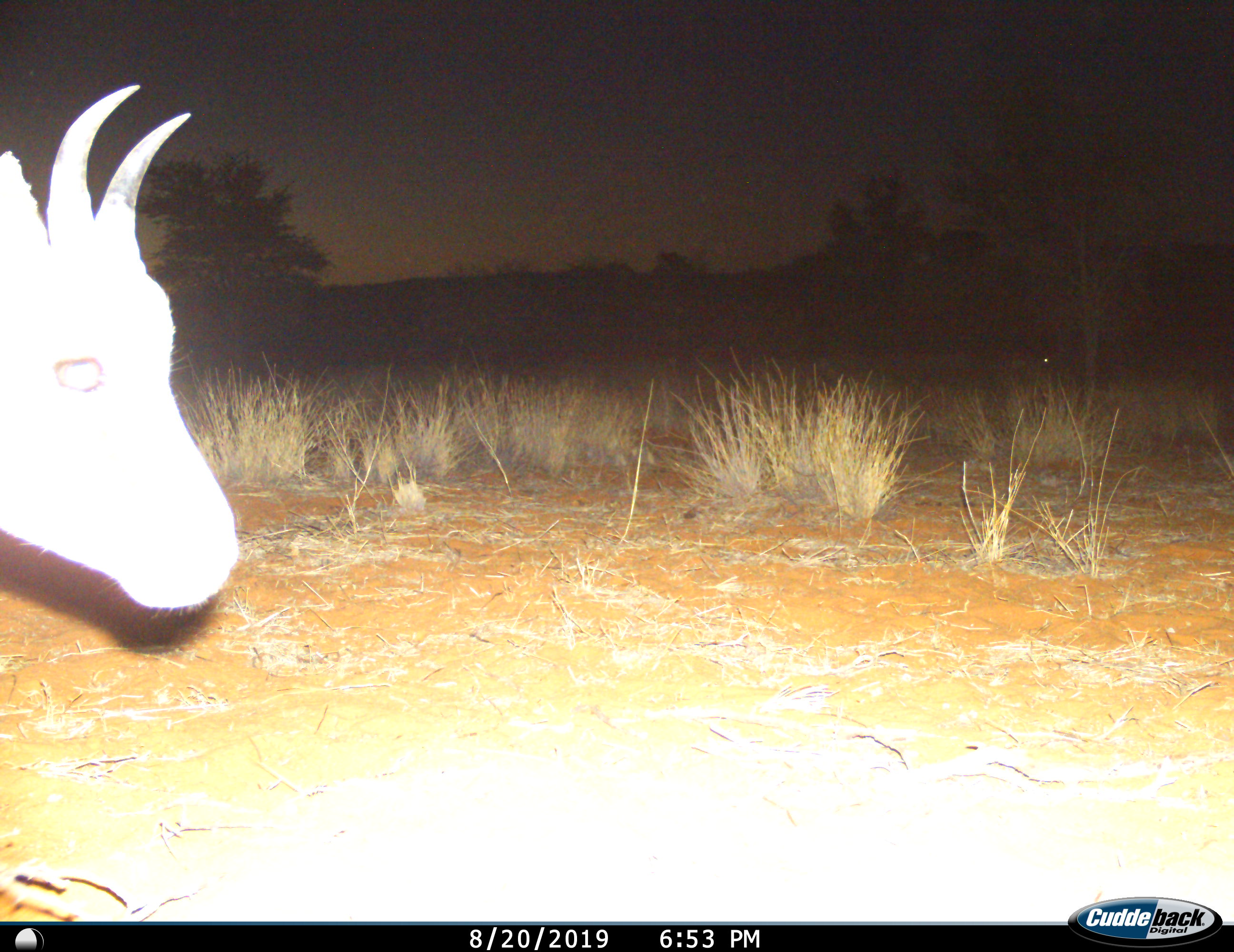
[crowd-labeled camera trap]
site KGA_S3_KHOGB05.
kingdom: Animalia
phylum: Chordata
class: Mammalia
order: Artiodactyla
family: Bovidae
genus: Antidorcas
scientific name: Antidorcas marsupialis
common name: springbok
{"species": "springbok (Antidorcas marsupialis)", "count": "1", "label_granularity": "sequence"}